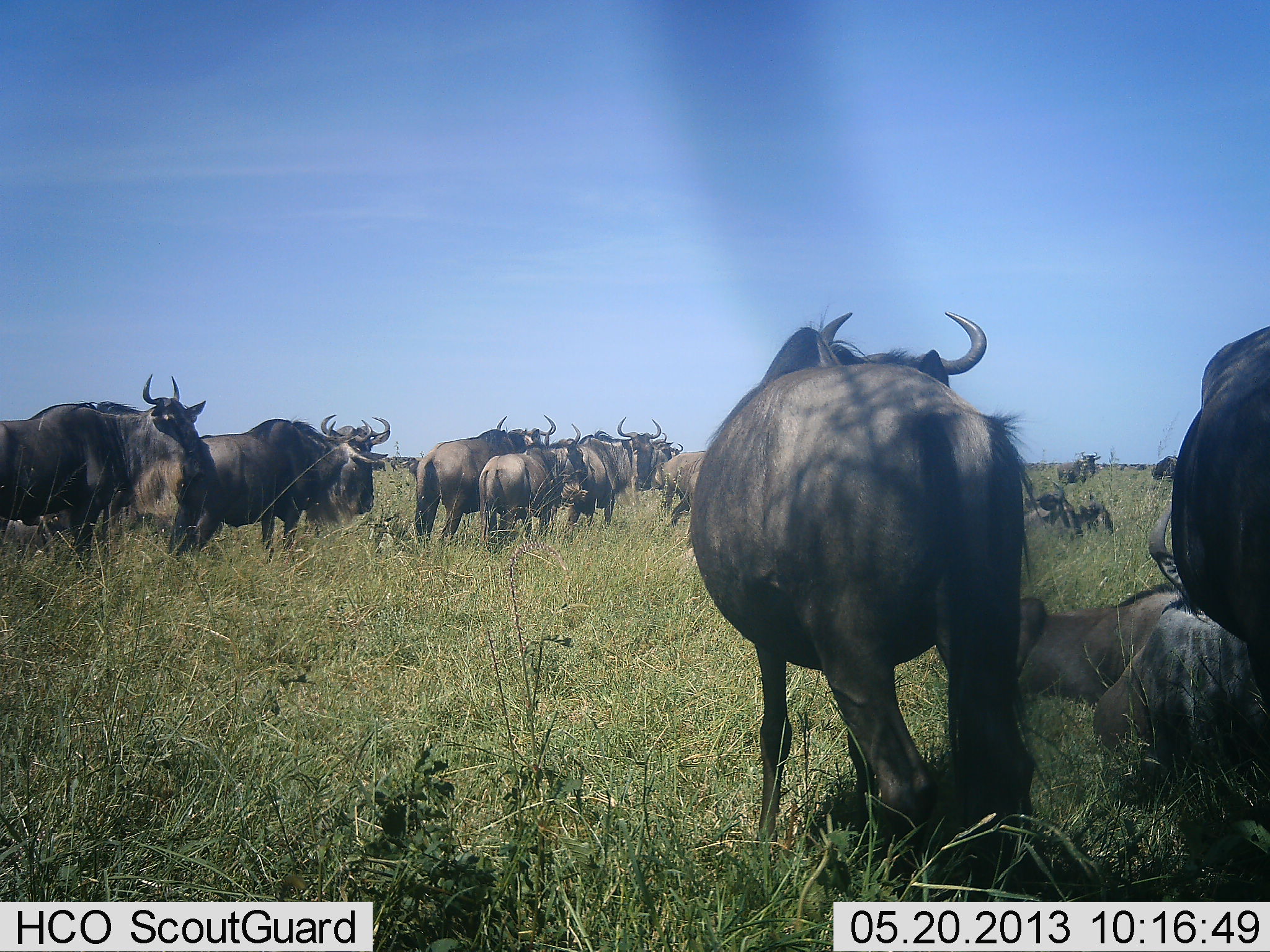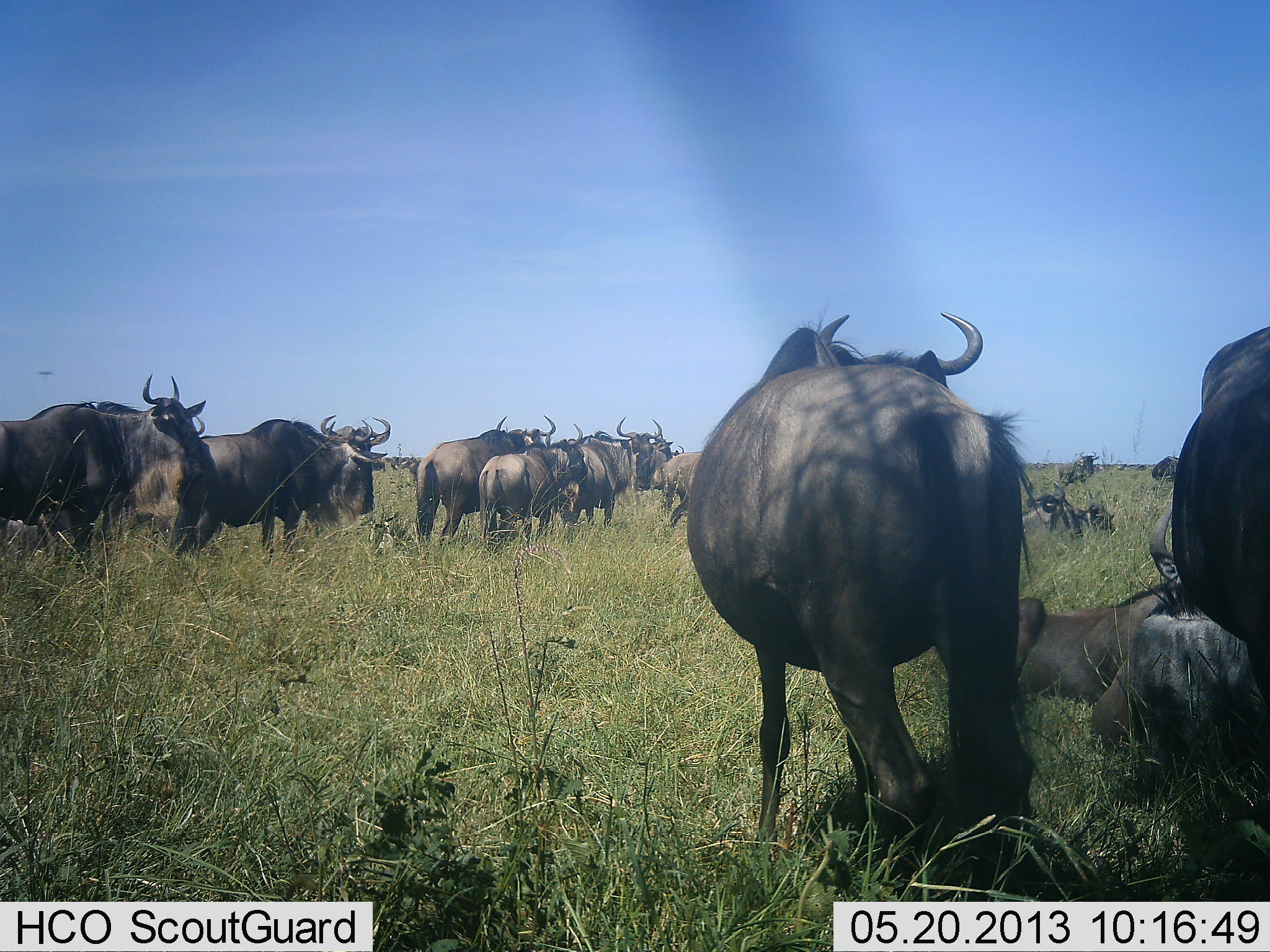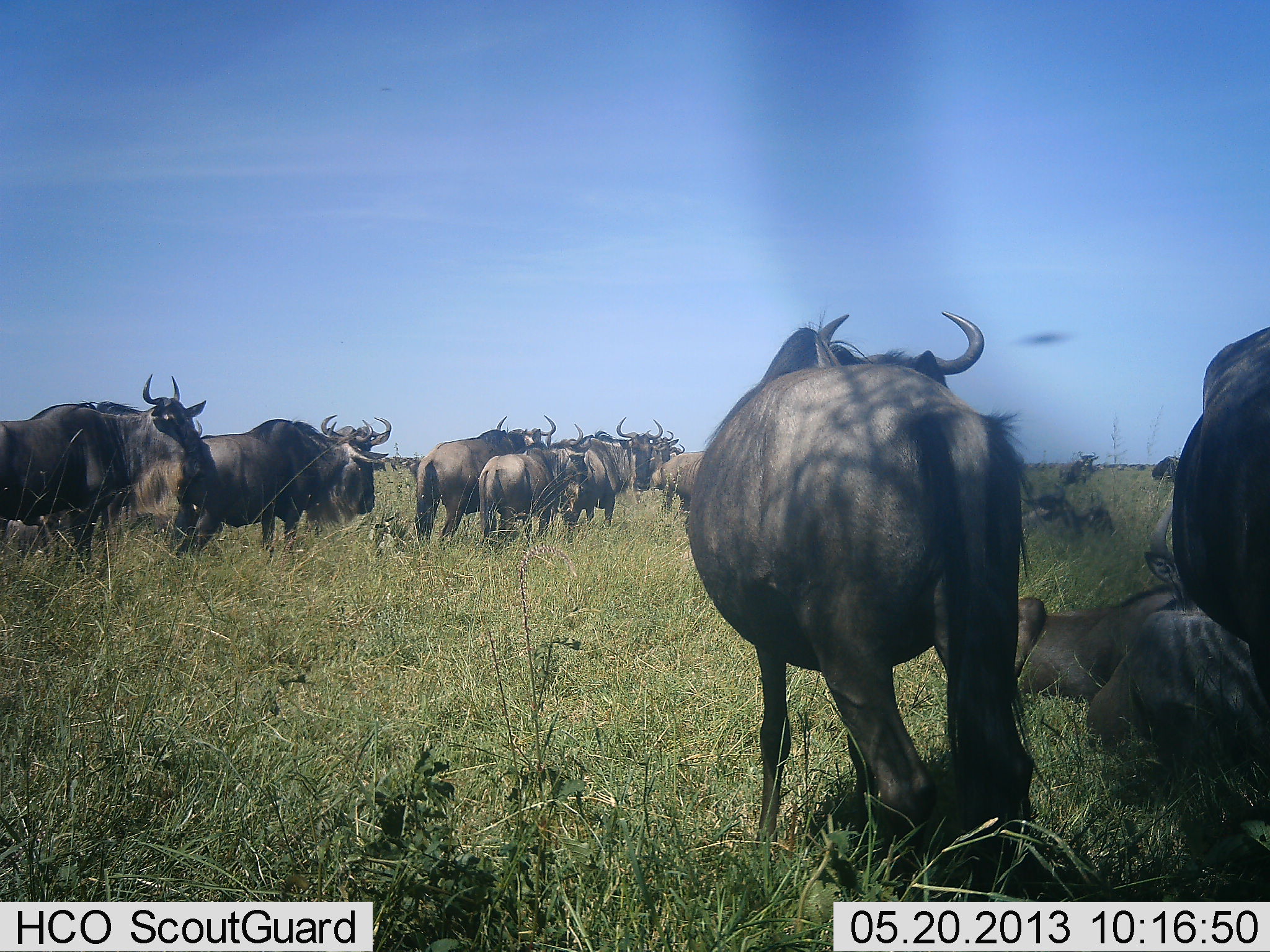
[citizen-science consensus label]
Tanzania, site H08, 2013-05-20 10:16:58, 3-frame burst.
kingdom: Animalia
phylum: Chordata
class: Mammalia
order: Artiodactyla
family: Bovidae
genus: Connochaetes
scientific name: Connochaetes taurinus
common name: blue wildebeest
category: wildebeest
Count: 11-50.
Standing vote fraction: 83%.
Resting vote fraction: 79%.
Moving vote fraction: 25%.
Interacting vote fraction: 0%.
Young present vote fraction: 12%.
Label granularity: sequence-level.